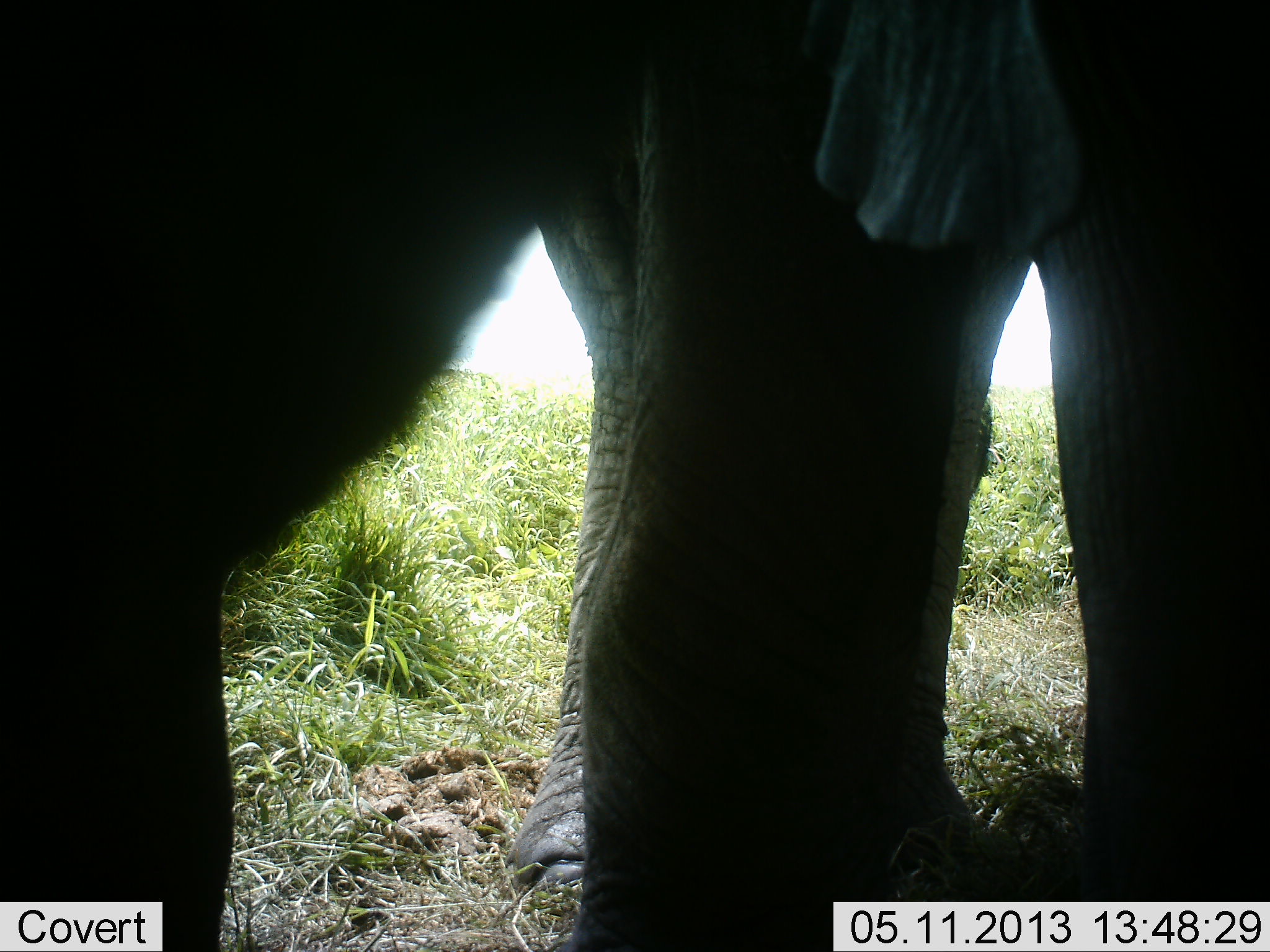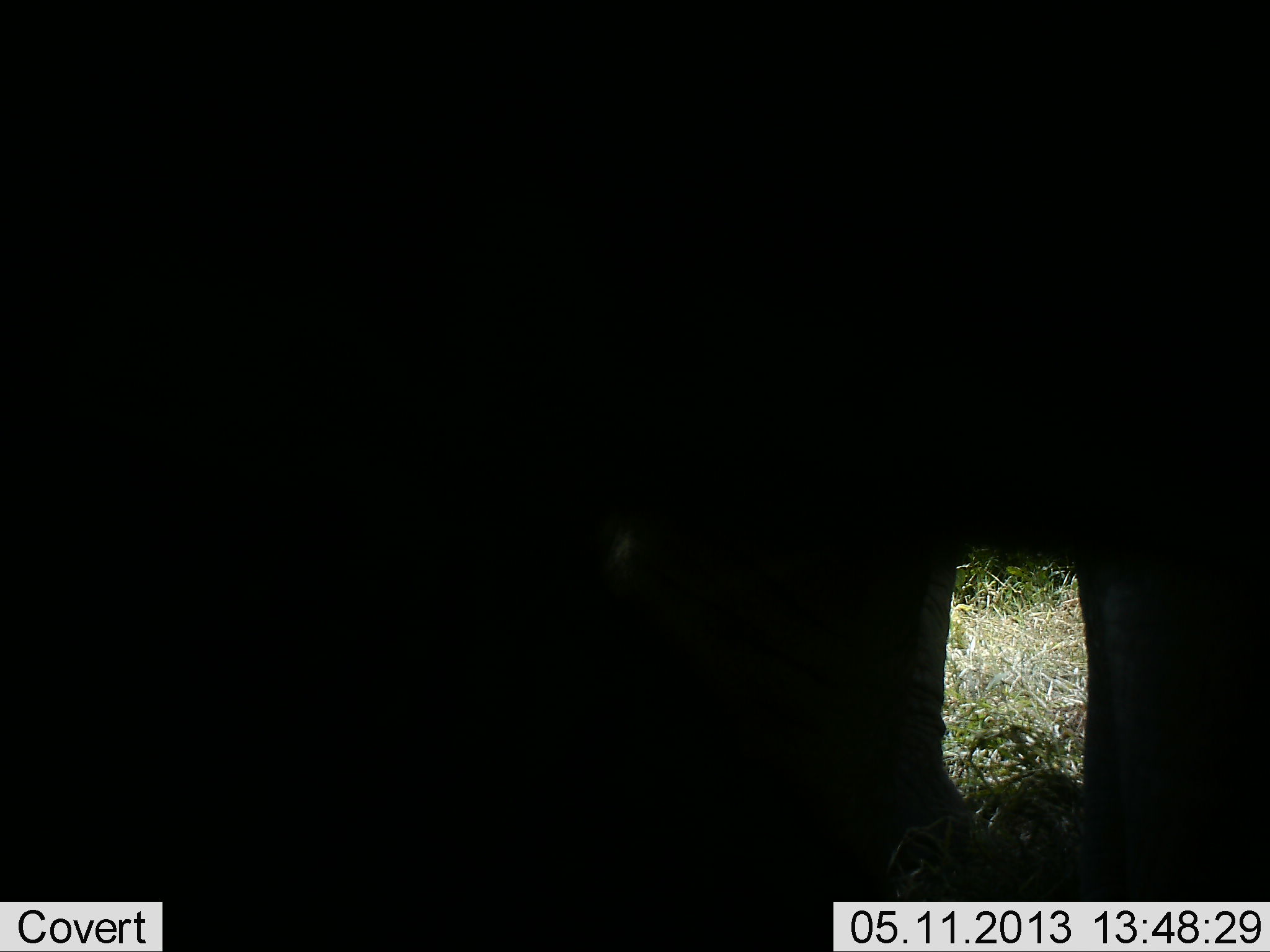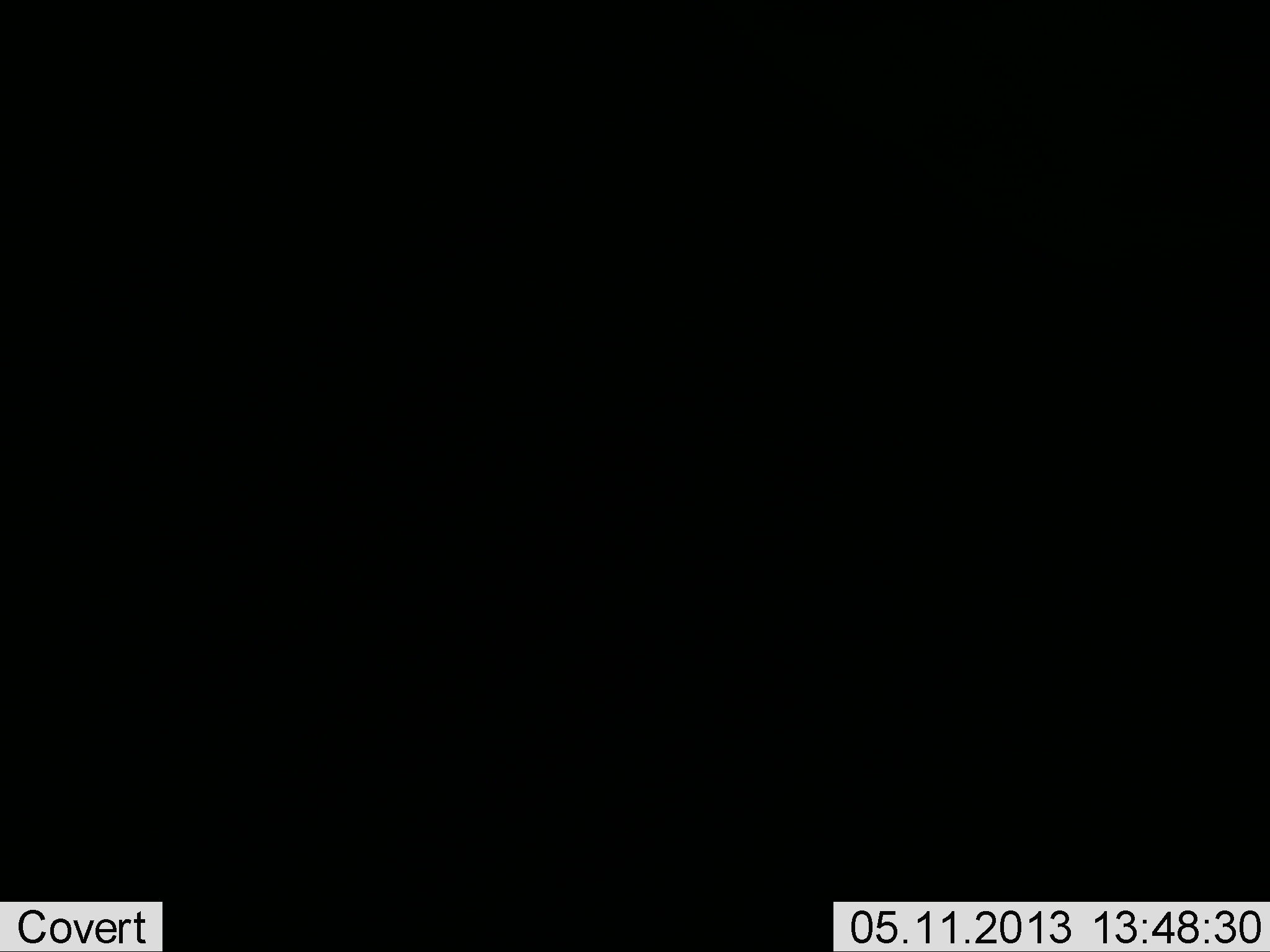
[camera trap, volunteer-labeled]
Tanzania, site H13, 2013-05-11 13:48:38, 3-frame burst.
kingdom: Animalia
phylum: Chordata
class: Mammalia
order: Proboscidea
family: Elephantidae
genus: Loxodonta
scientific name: Loxodonta africana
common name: african bush elephant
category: elephant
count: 1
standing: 58%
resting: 0%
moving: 42%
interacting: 5%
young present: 5%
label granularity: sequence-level